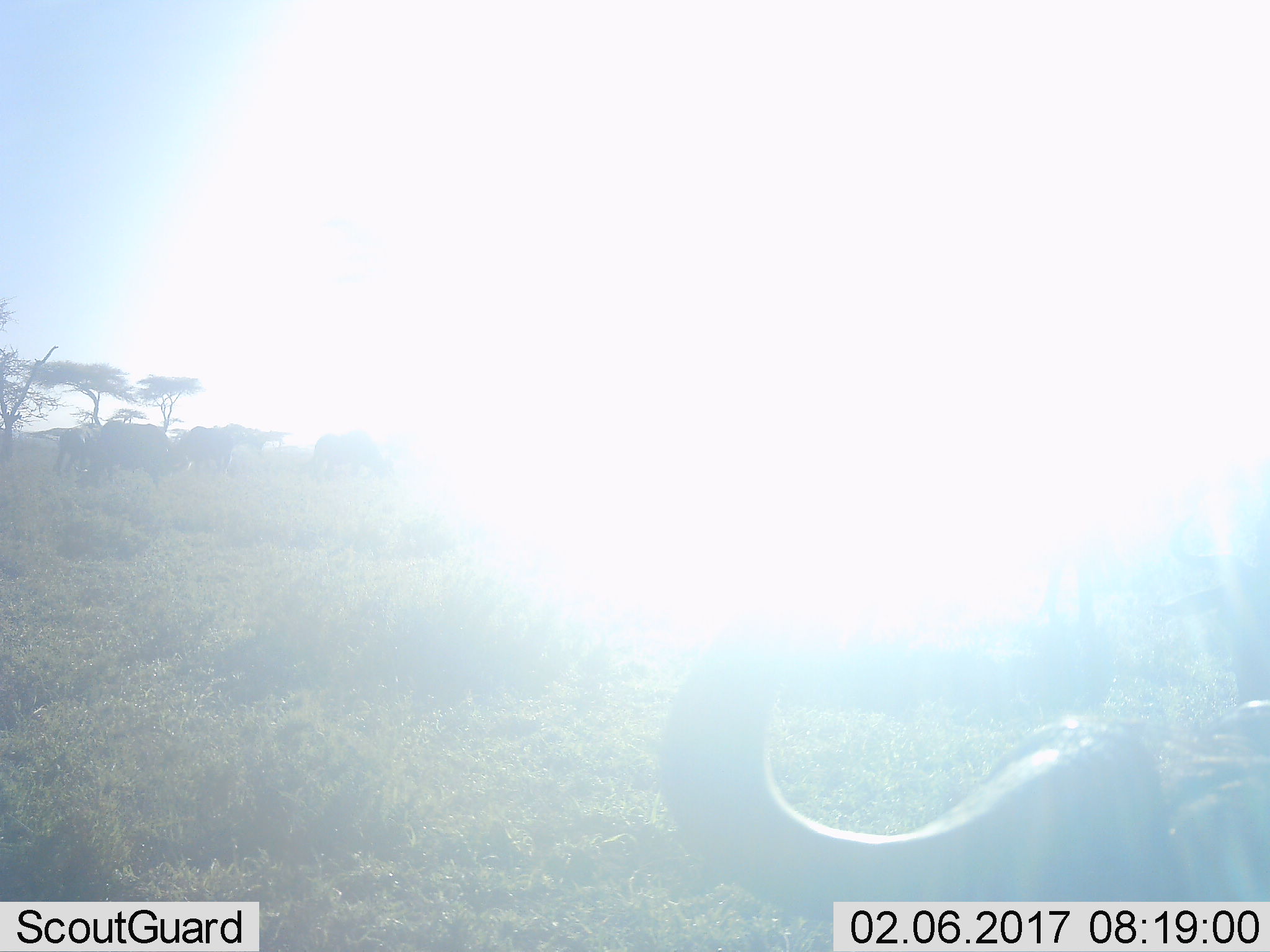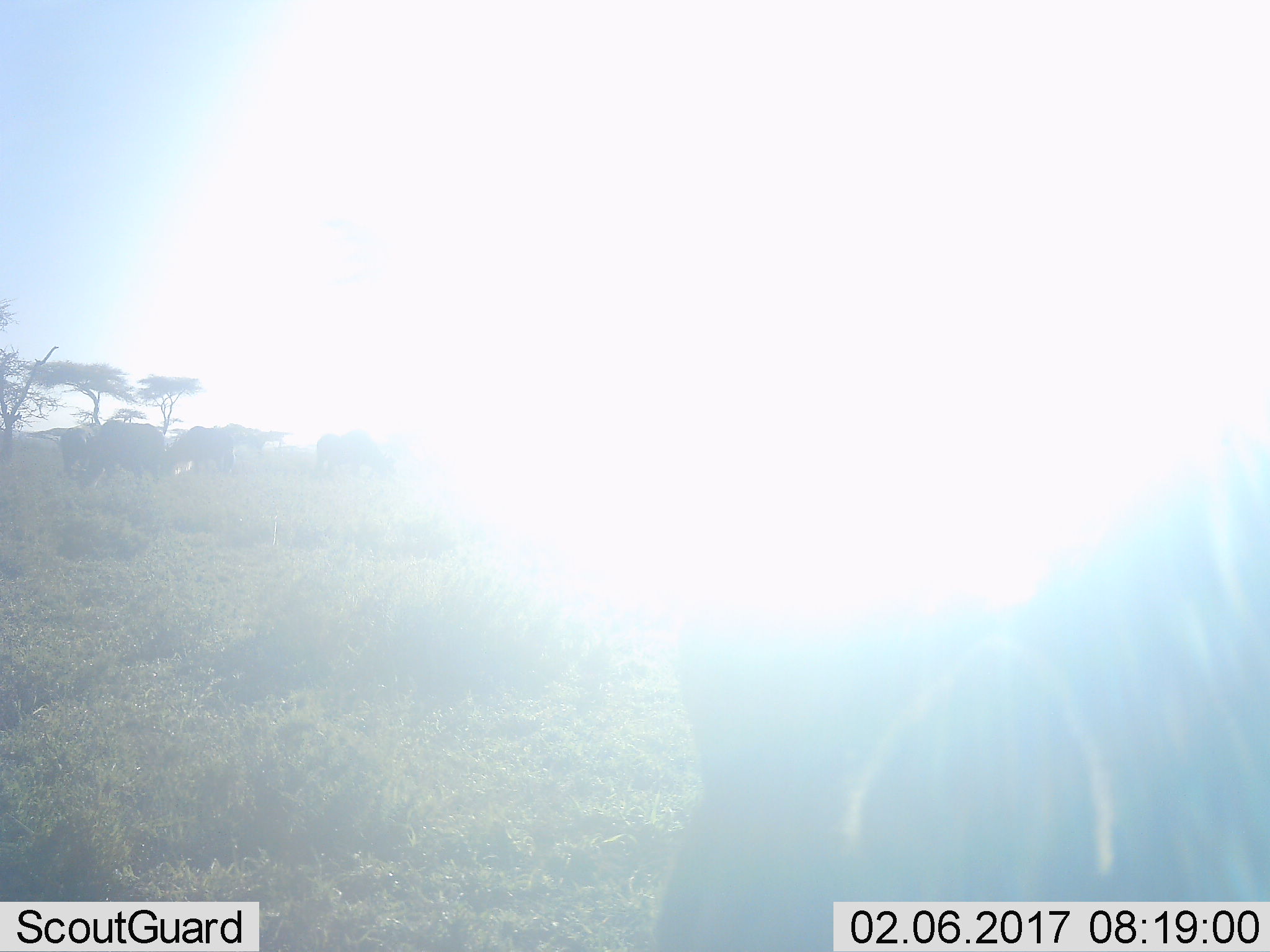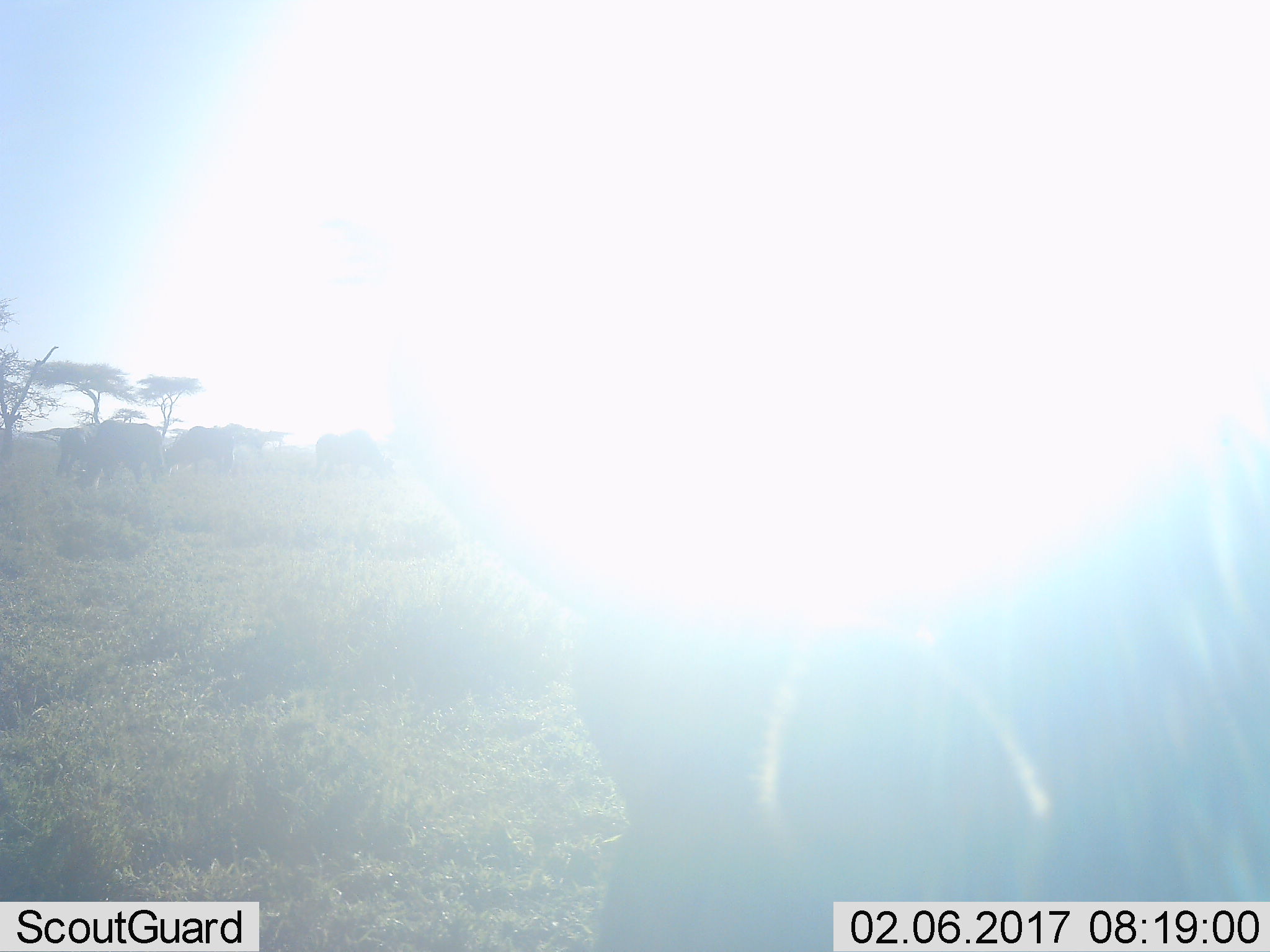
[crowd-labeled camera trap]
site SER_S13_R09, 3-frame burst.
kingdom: Animalia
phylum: Chordata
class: Mammalia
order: Artiodactyla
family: Bovidae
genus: Connochaetes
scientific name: Connochaetes taurinus taurinus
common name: blue wildebeest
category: wildebeestblue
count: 1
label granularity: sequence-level